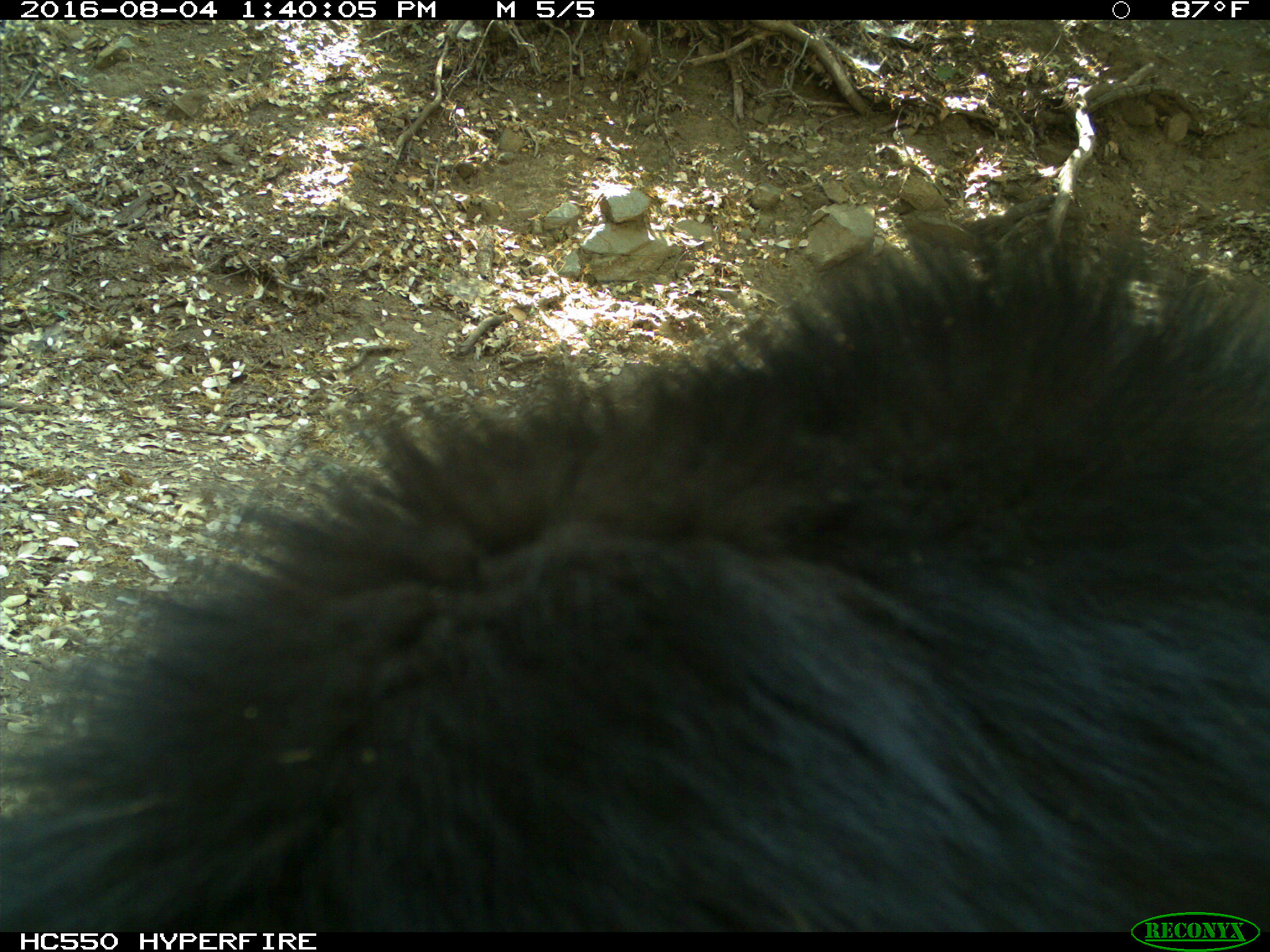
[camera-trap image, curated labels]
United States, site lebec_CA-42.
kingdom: Animalia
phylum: Chordata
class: Mammalia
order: Carnivora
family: Ursidae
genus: Ursus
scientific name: Ursus americanus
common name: american black bear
Ursus americanus (american black bear).